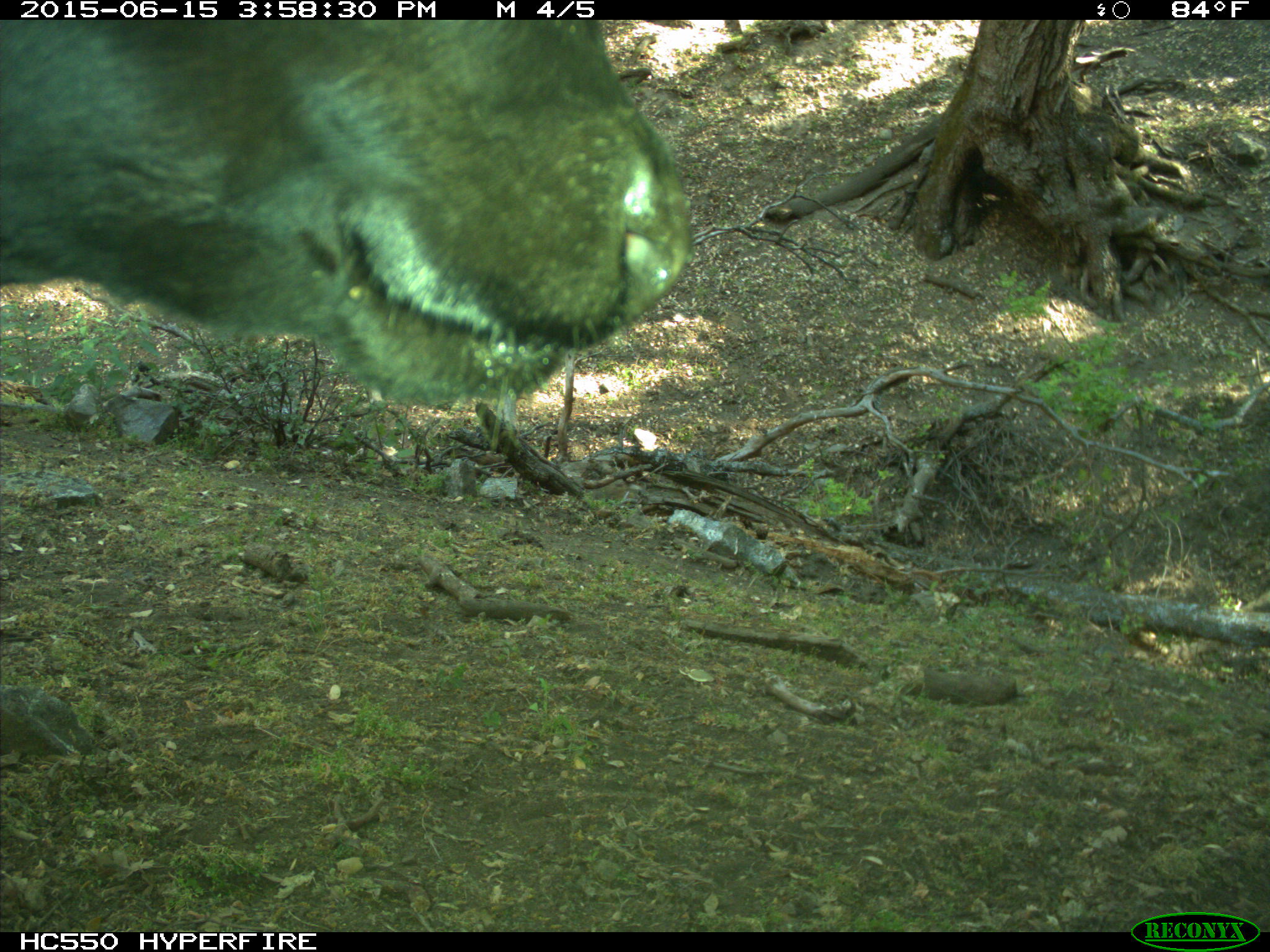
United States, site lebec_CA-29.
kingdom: Animalia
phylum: Chordata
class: Mammalia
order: Artiodactyla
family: Bovidae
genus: Bos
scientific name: Bos taurus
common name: domestic cow